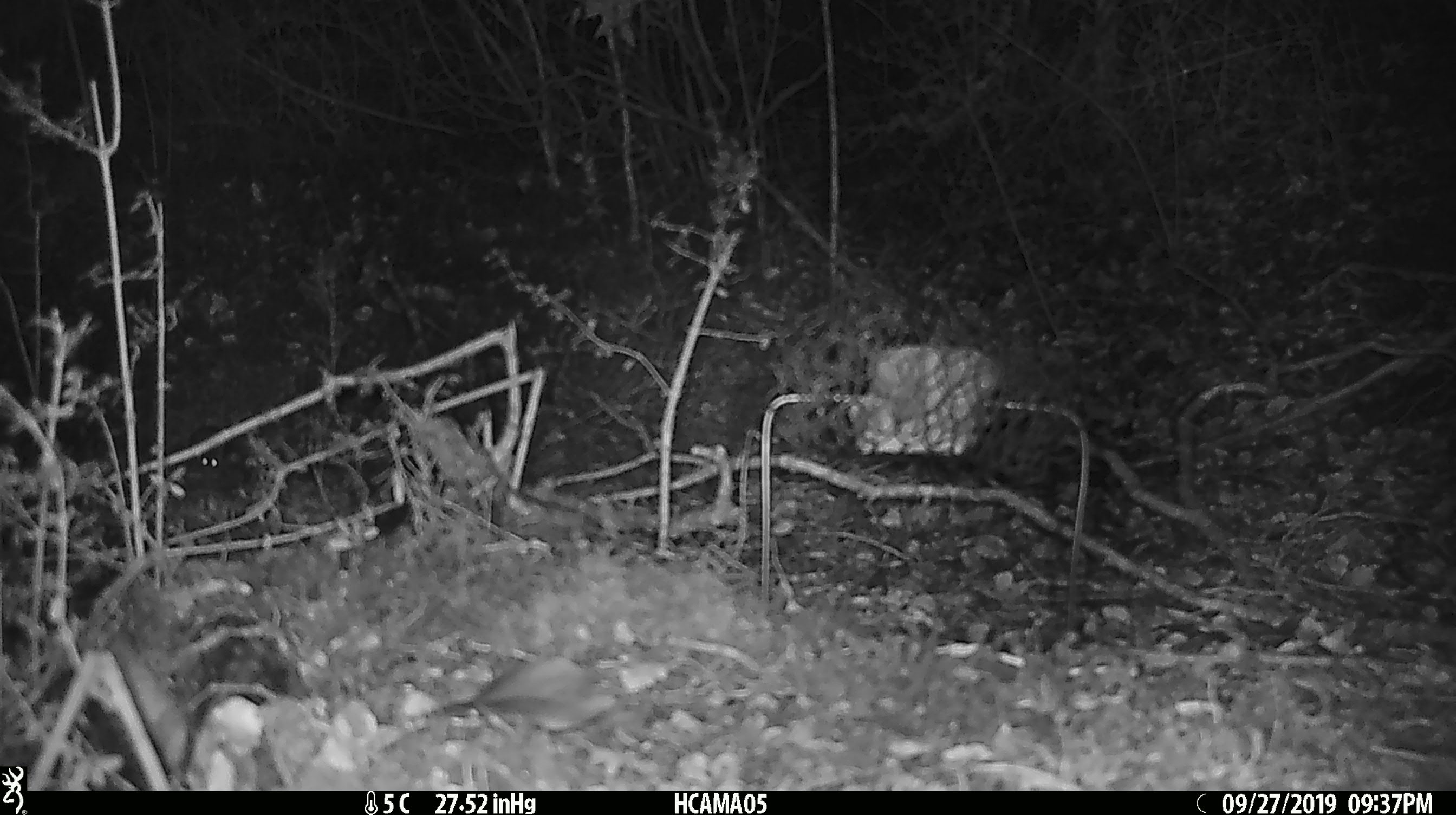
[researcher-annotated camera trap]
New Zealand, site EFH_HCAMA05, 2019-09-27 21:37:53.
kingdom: Animalia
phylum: Chordata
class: Mammalia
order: Rodentia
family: Muridae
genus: Mus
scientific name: Mus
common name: mouse